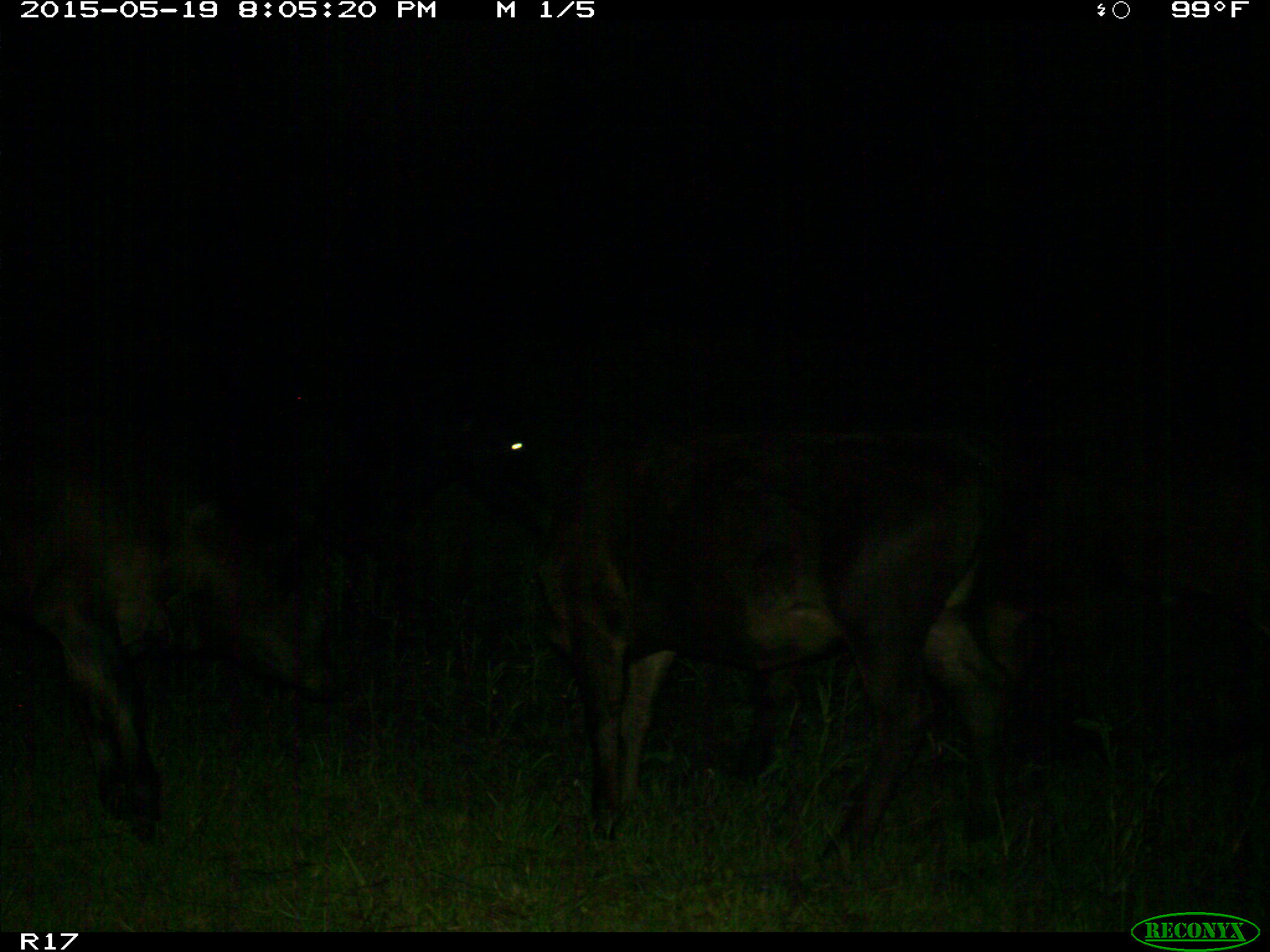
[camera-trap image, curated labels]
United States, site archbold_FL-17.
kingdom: Animalia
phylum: Chordata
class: Mammalia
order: Artiodactyla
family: Bovidae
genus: Bos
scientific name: Bos taurus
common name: domestic cow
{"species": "Bos taurus (domestic cow)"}